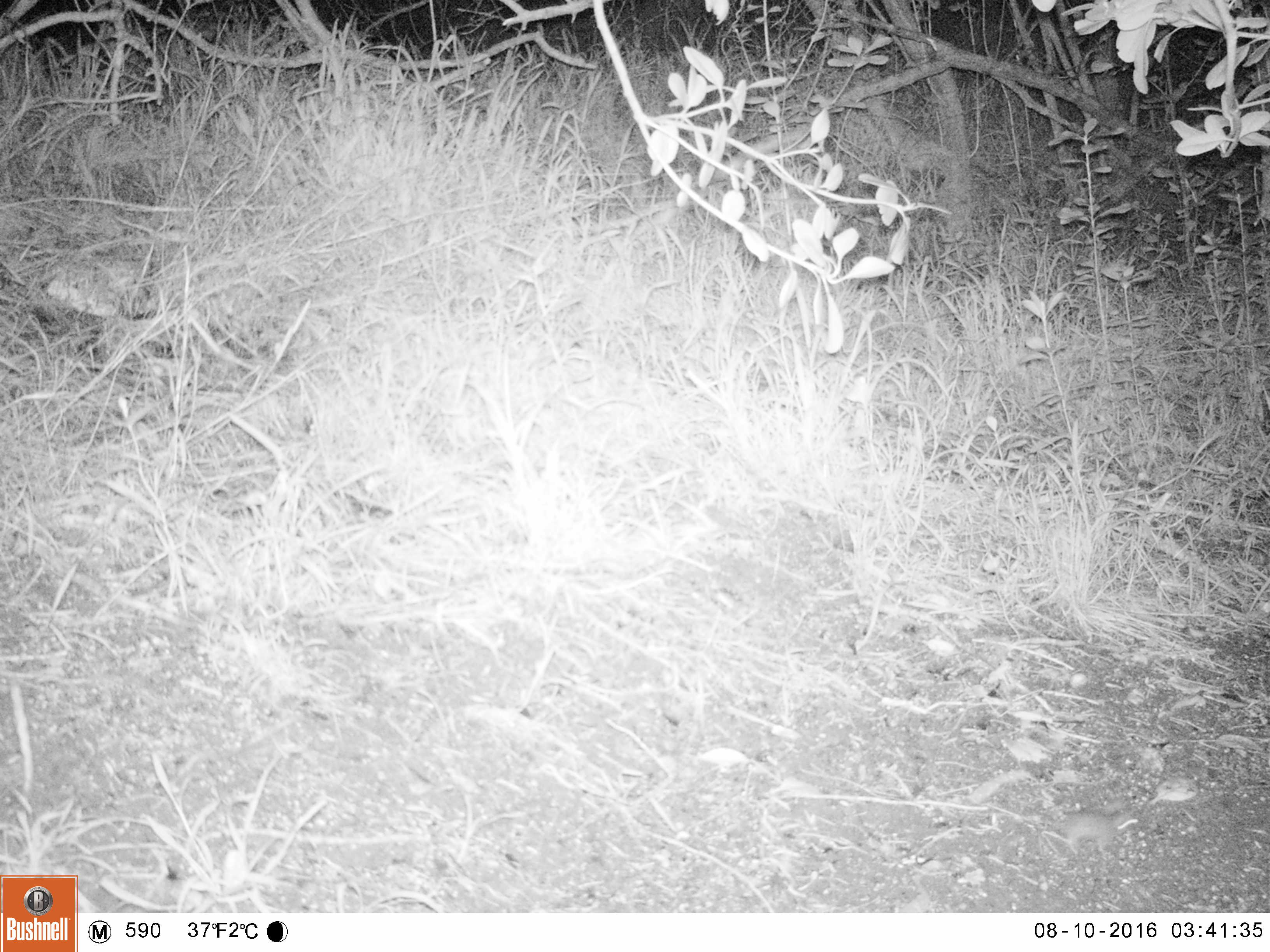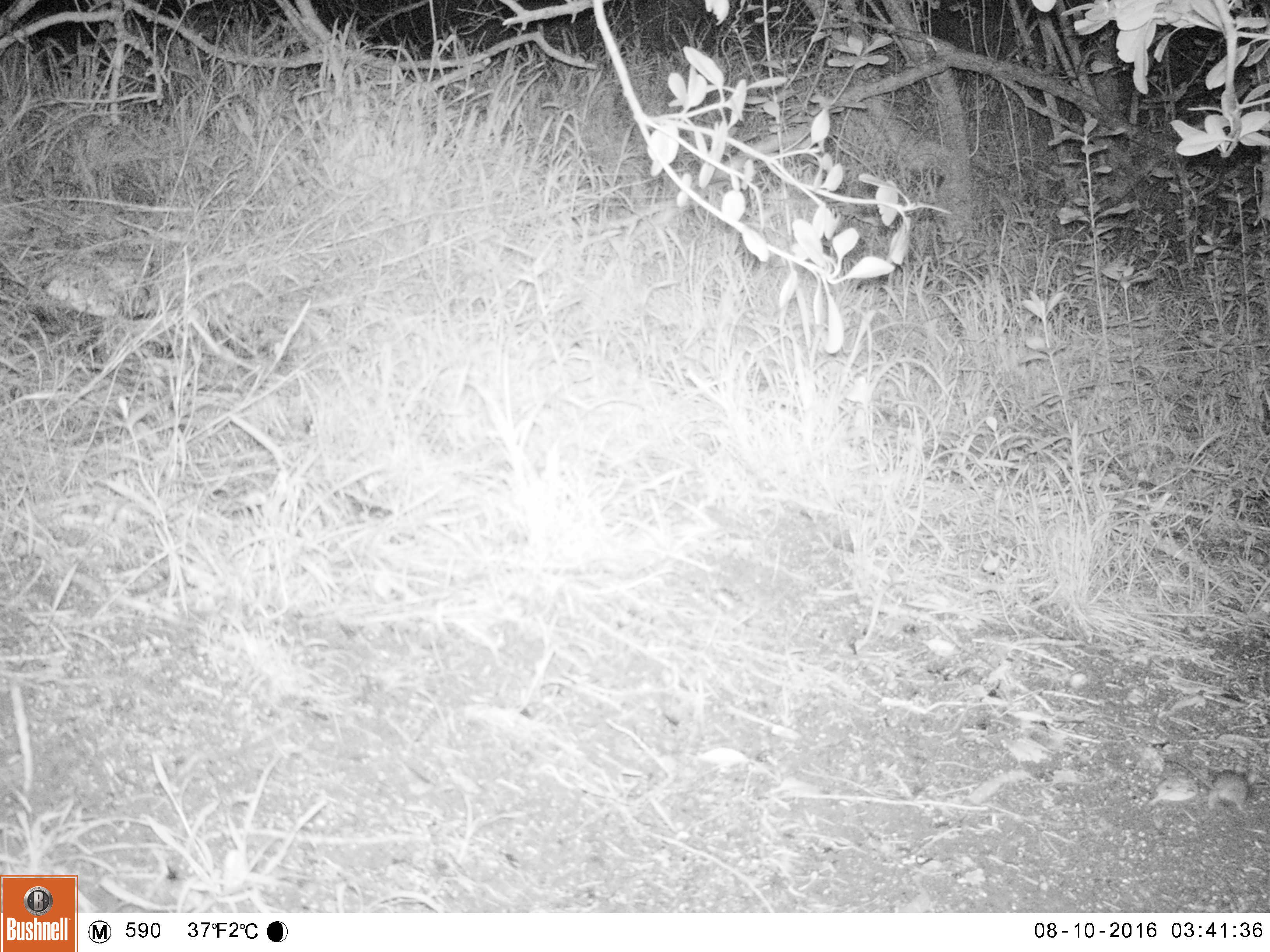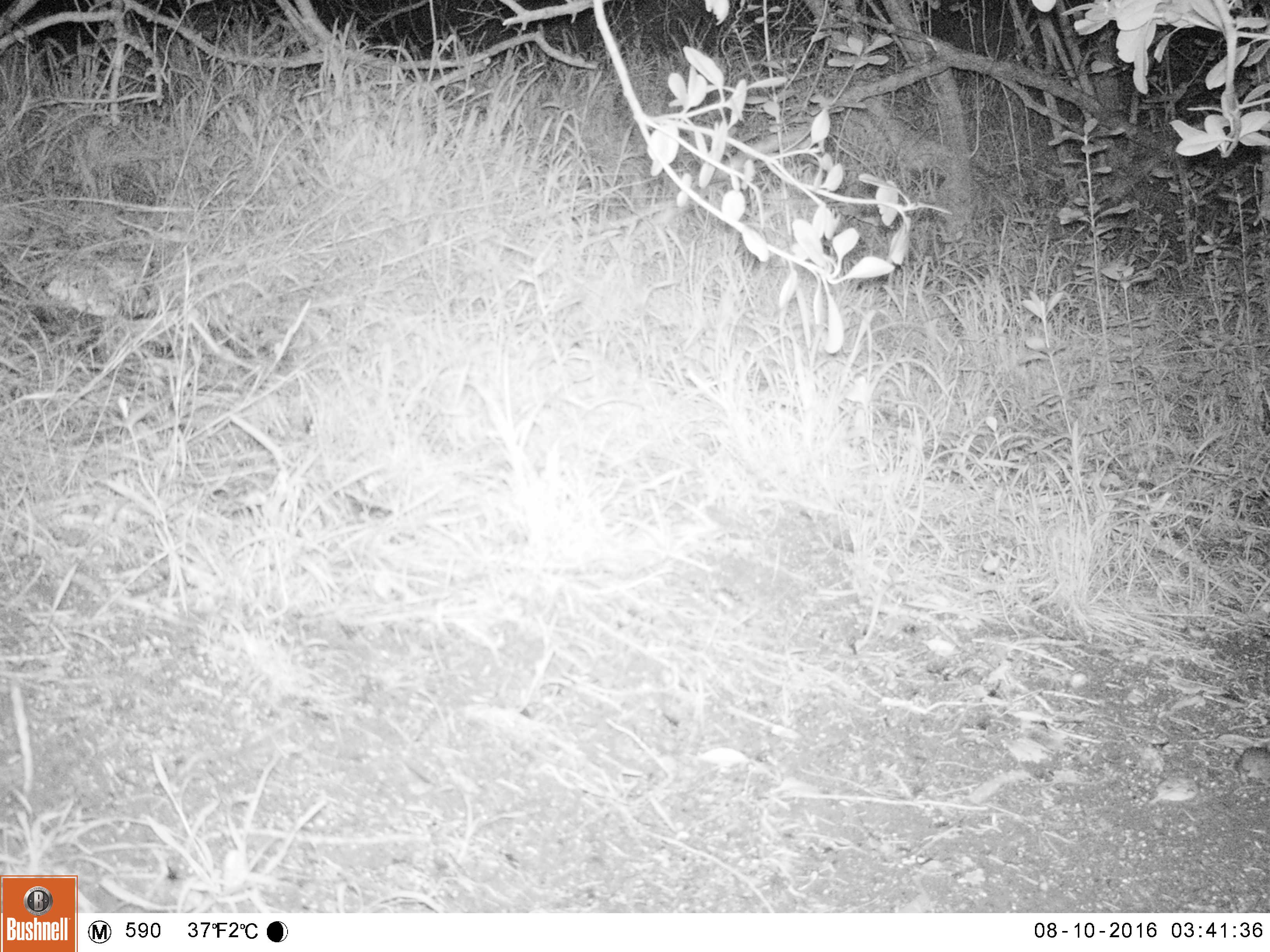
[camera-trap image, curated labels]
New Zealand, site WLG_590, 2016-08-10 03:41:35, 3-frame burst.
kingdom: Animalia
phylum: Chordata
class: Mammalia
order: Rodentia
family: Muridae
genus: Mus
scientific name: Mus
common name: mouse